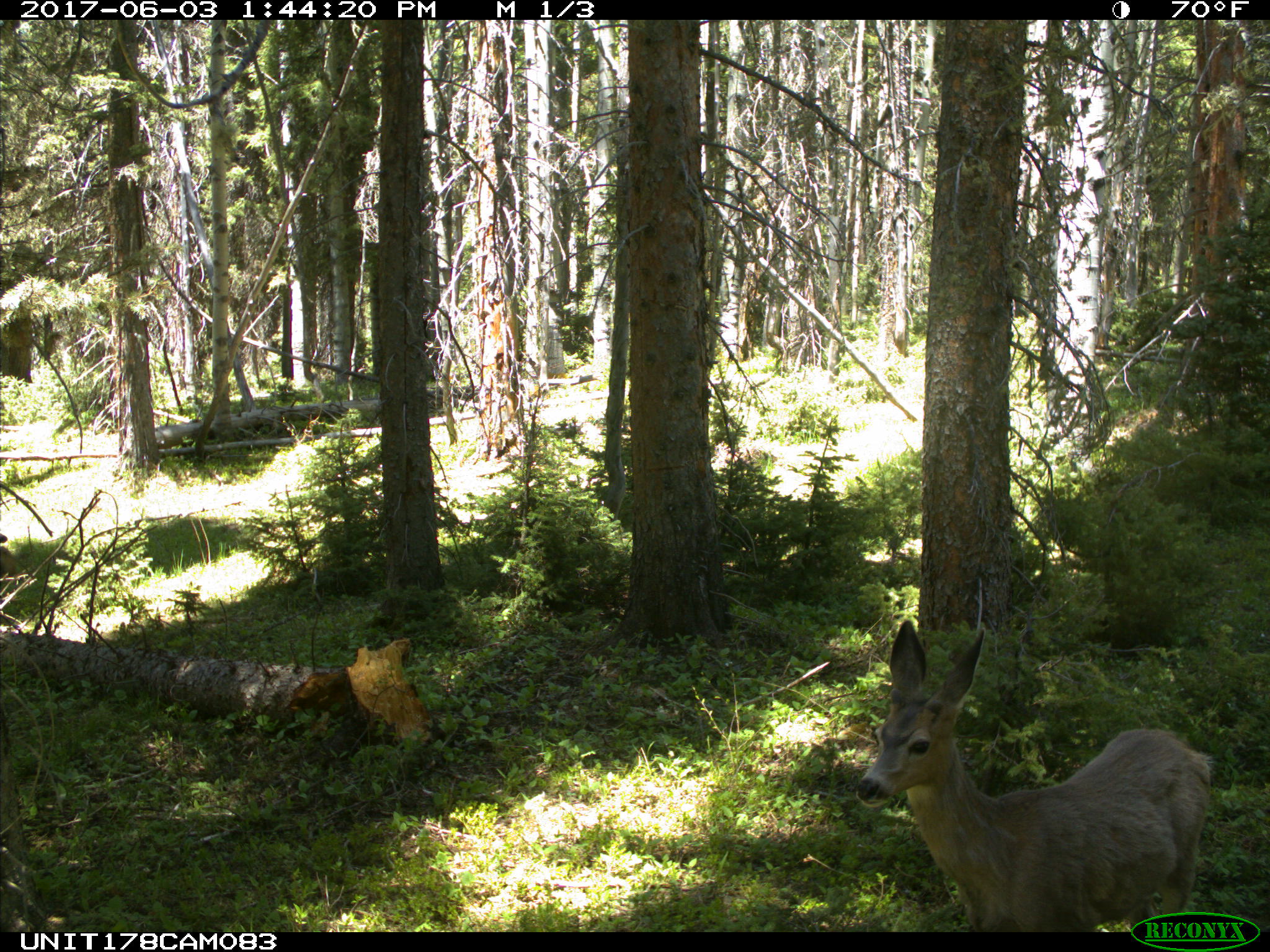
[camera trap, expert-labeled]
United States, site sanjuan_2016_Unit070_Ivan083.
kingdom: Animalia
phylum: Chordata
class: Mammalia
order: Artiodactyla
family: Cervidae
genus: Odocoileus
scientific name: Odocoileus hemionus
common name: mule deer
Odocoileus hemionus (mule deer).